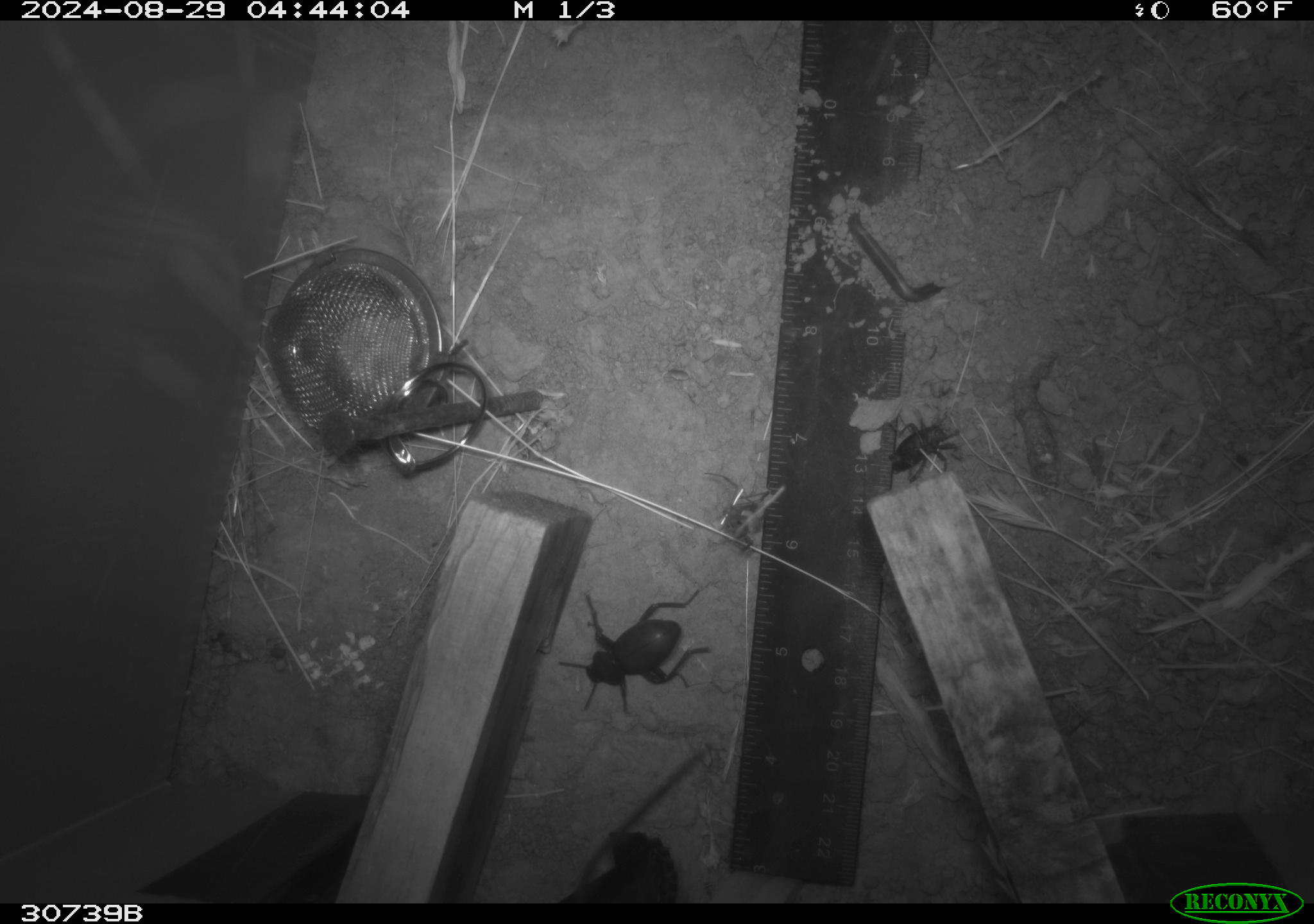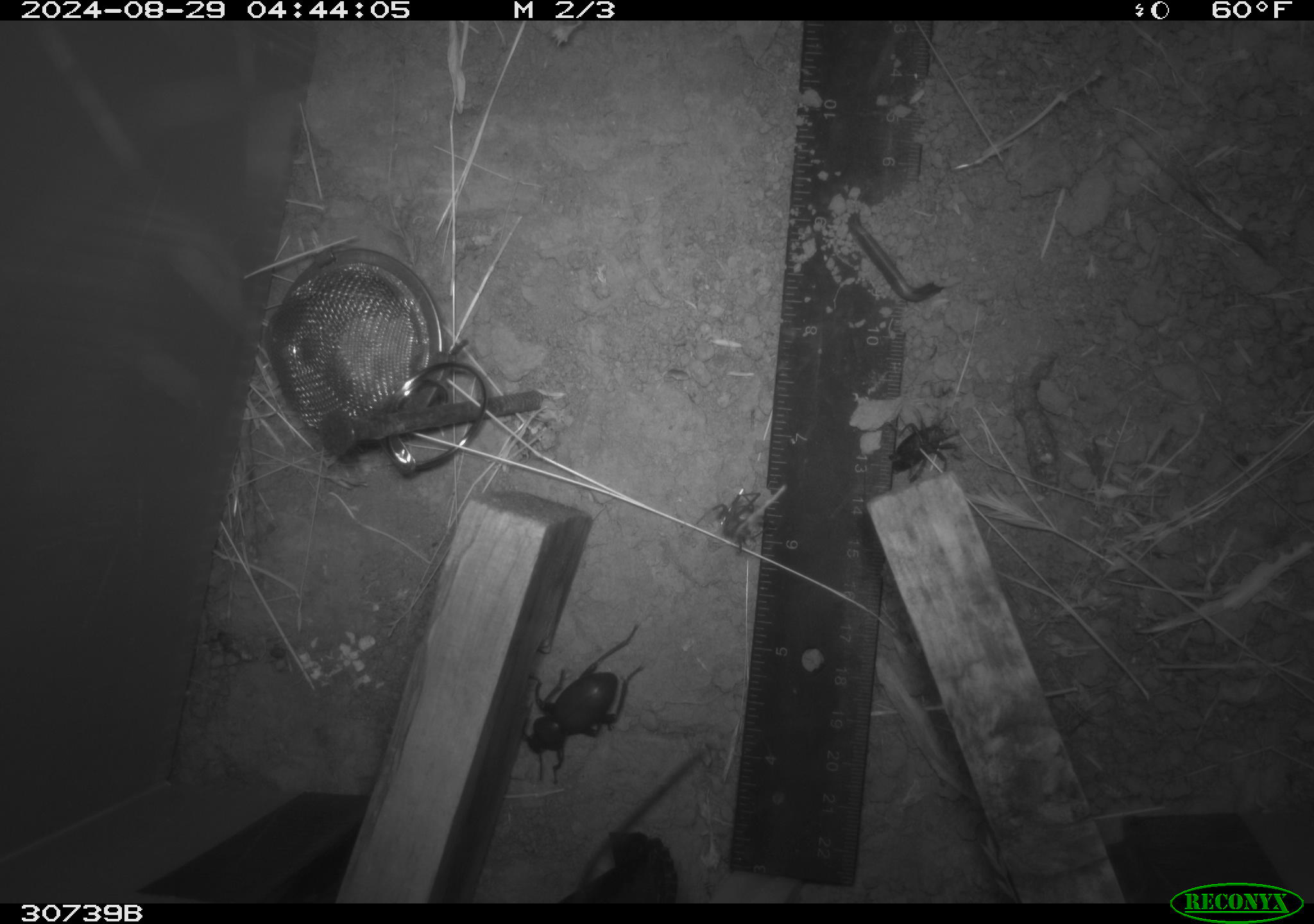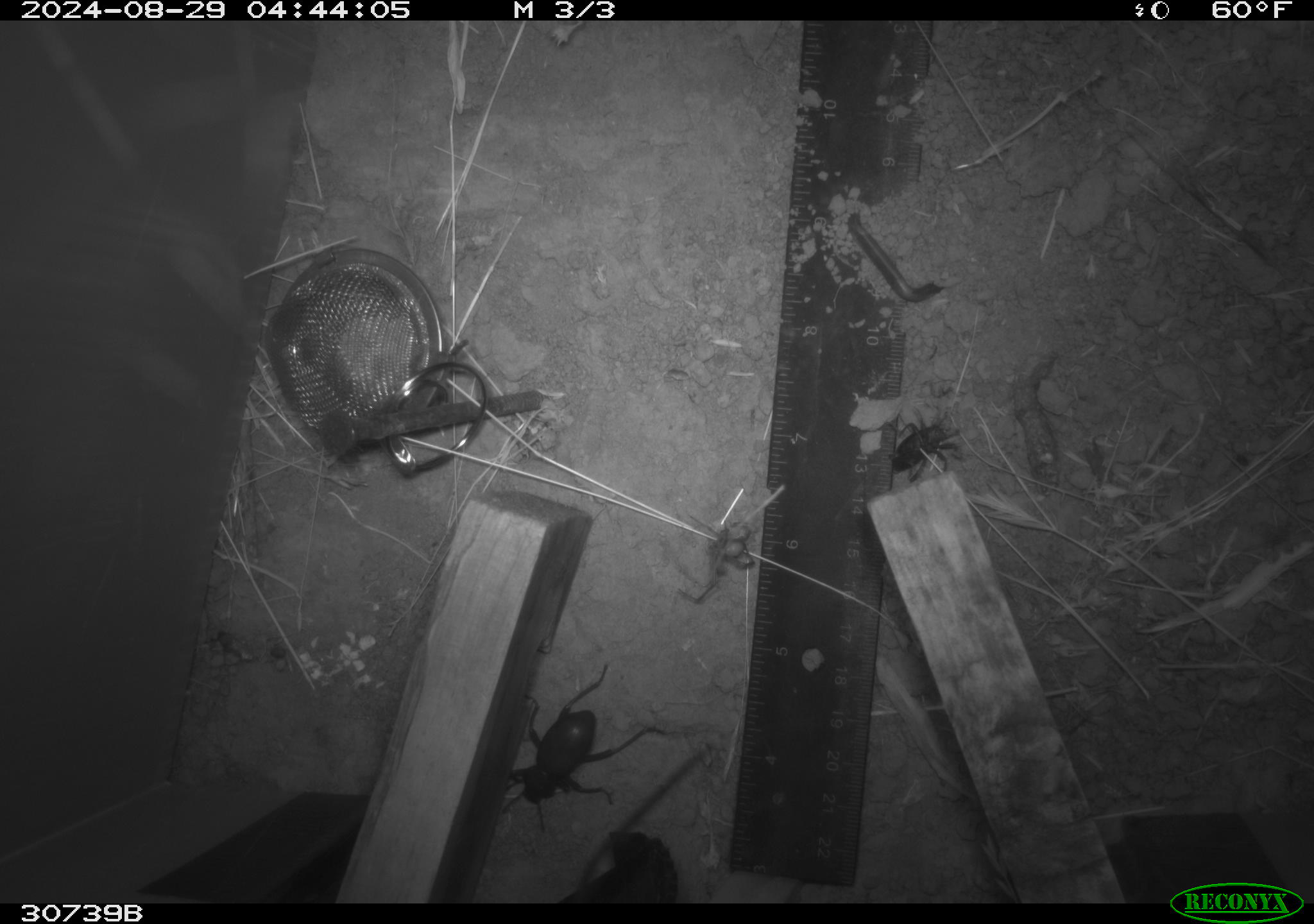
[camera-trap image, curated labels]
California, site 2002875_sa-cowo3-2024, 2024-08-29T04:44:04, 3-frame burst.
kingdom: Animalia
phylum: Arthropoda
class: Insecta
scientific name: Insecta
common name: insect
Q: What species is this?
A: Insect (Insecta).